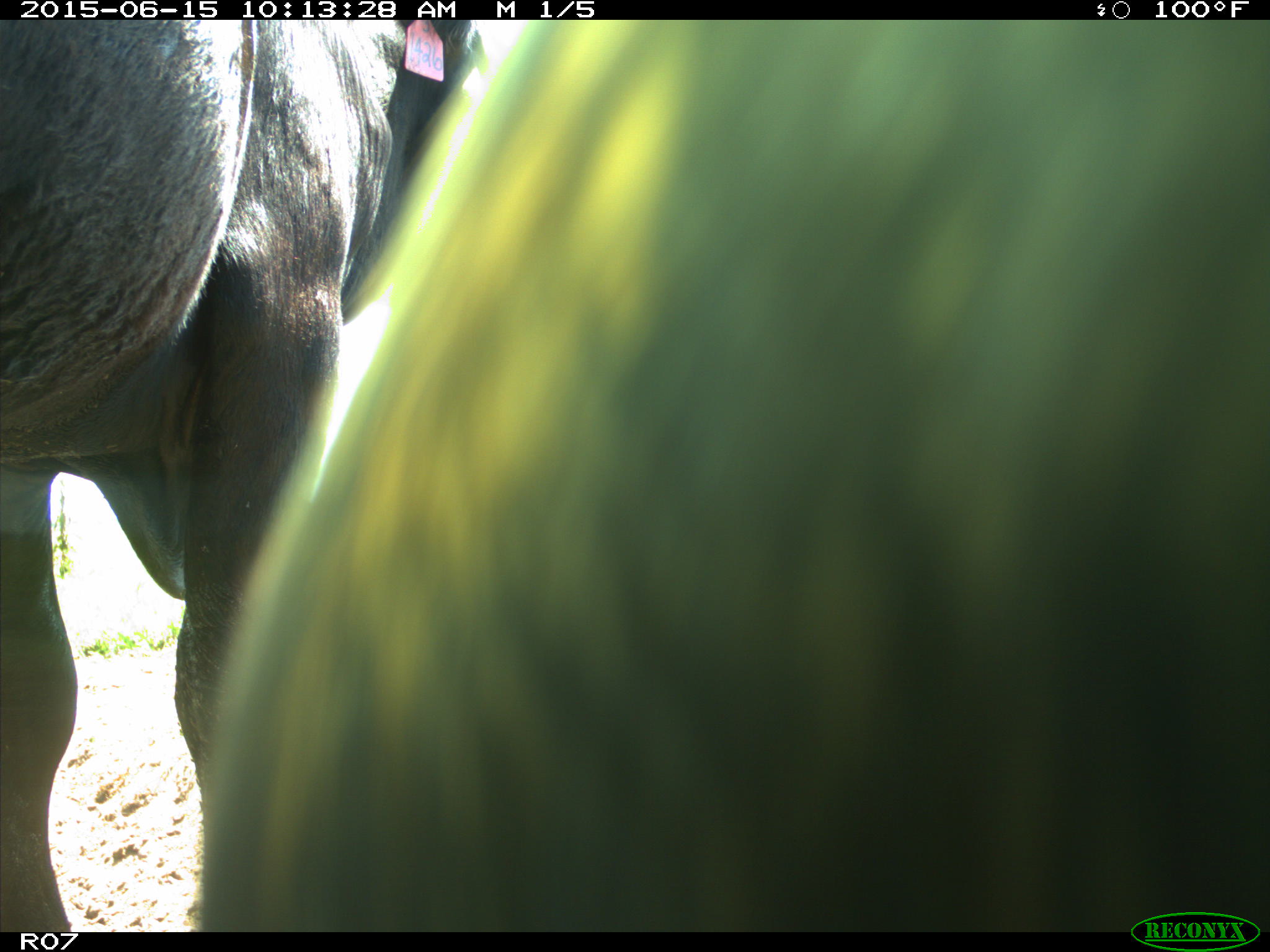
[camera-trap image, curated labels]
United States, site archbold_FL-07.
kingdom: Animalia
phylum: Chordata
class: Mammalia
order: Artiodactyla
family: Bovidae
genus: Bos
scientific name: Bos taurus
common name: domestic cow